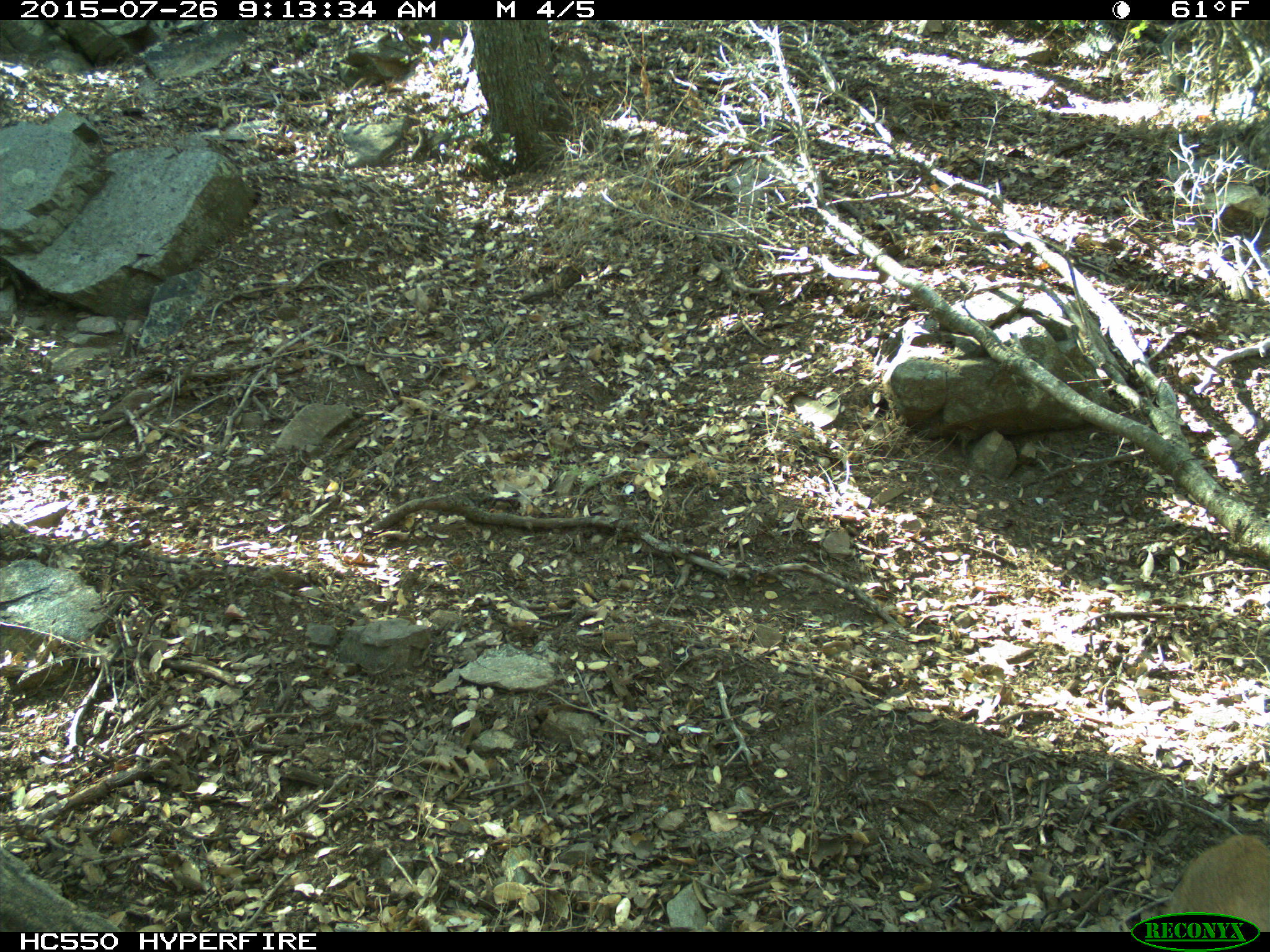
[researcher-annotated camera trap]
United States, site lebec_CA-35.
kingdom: Animalia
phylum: Chordata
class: Mammalia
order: Carnivora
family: Felidae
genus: Lynx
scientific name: Lynx rufus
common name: bobcat